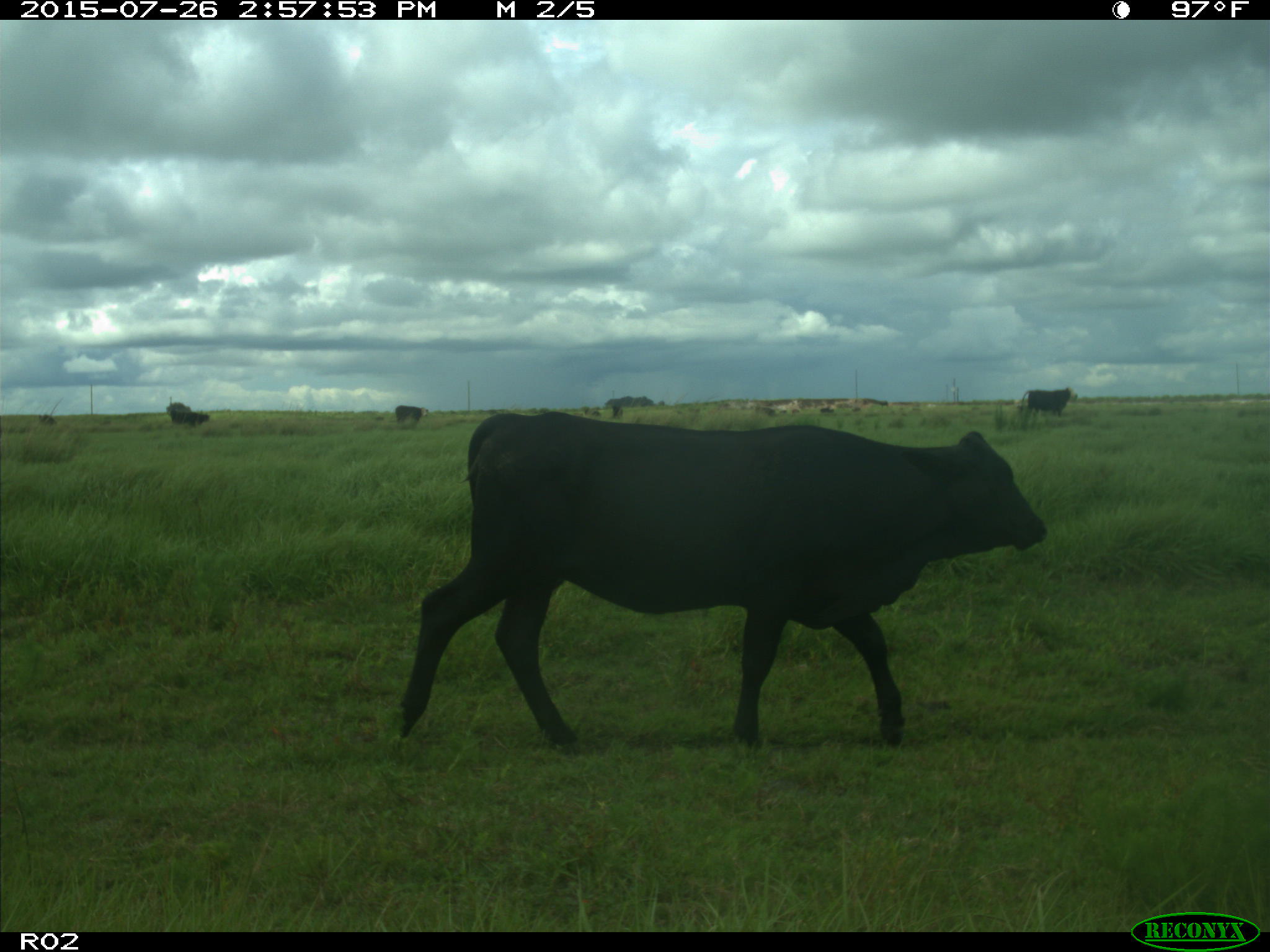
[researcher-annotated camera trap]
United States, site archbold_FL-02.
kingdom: Animalia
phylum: Chordata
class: Mammalia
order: Artiodactyla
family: Bovidae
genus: Bos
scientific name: Bos taurus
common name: domestic cow